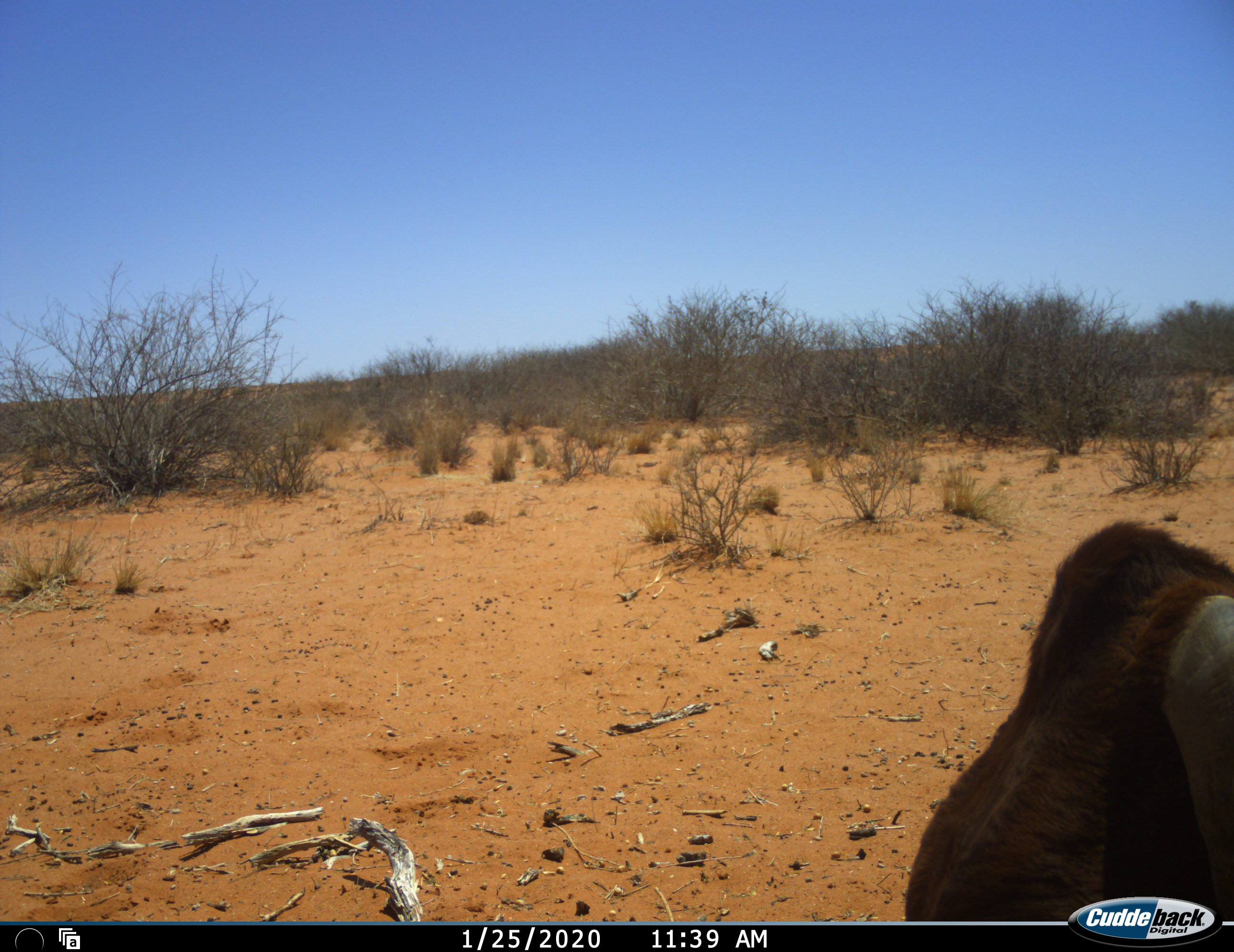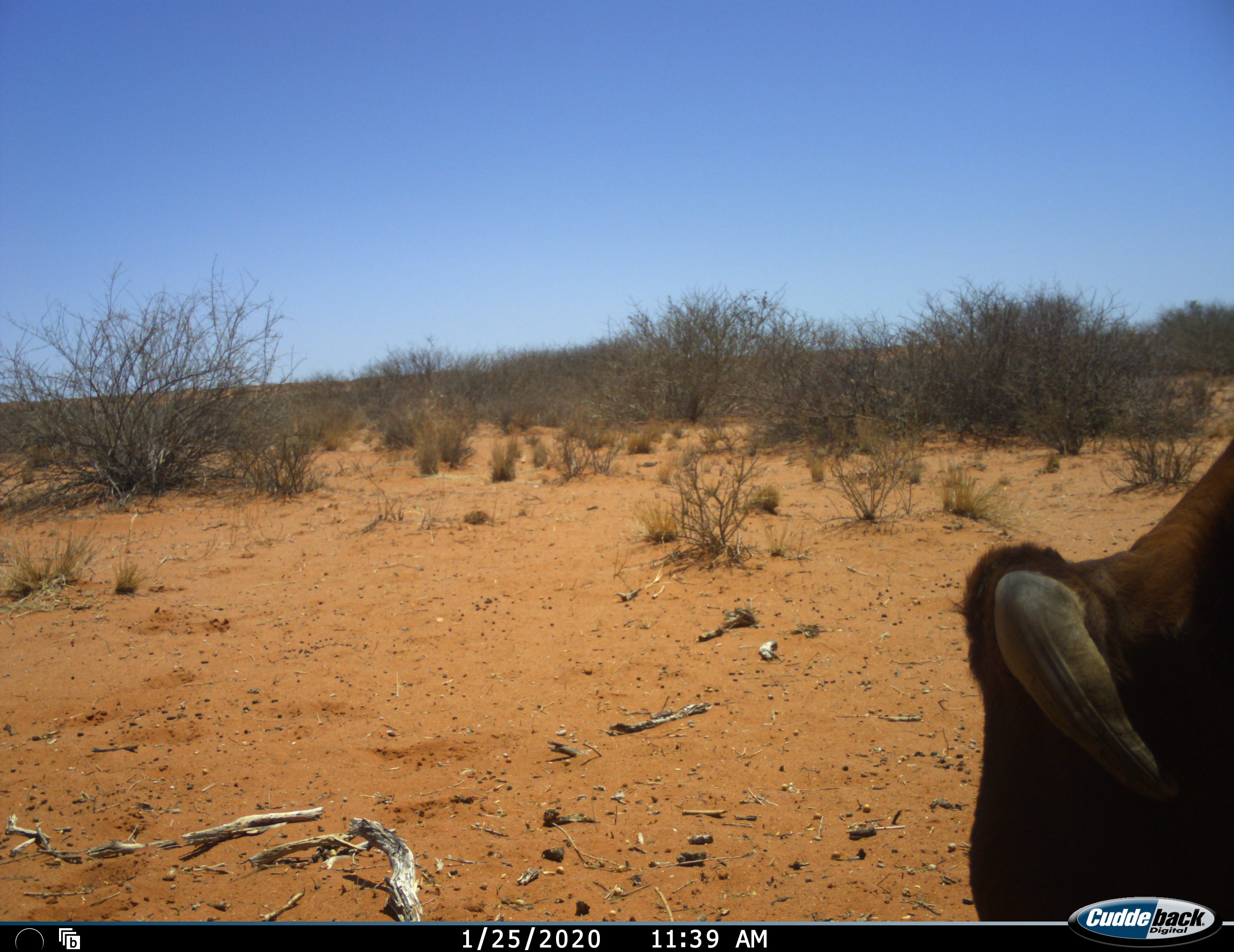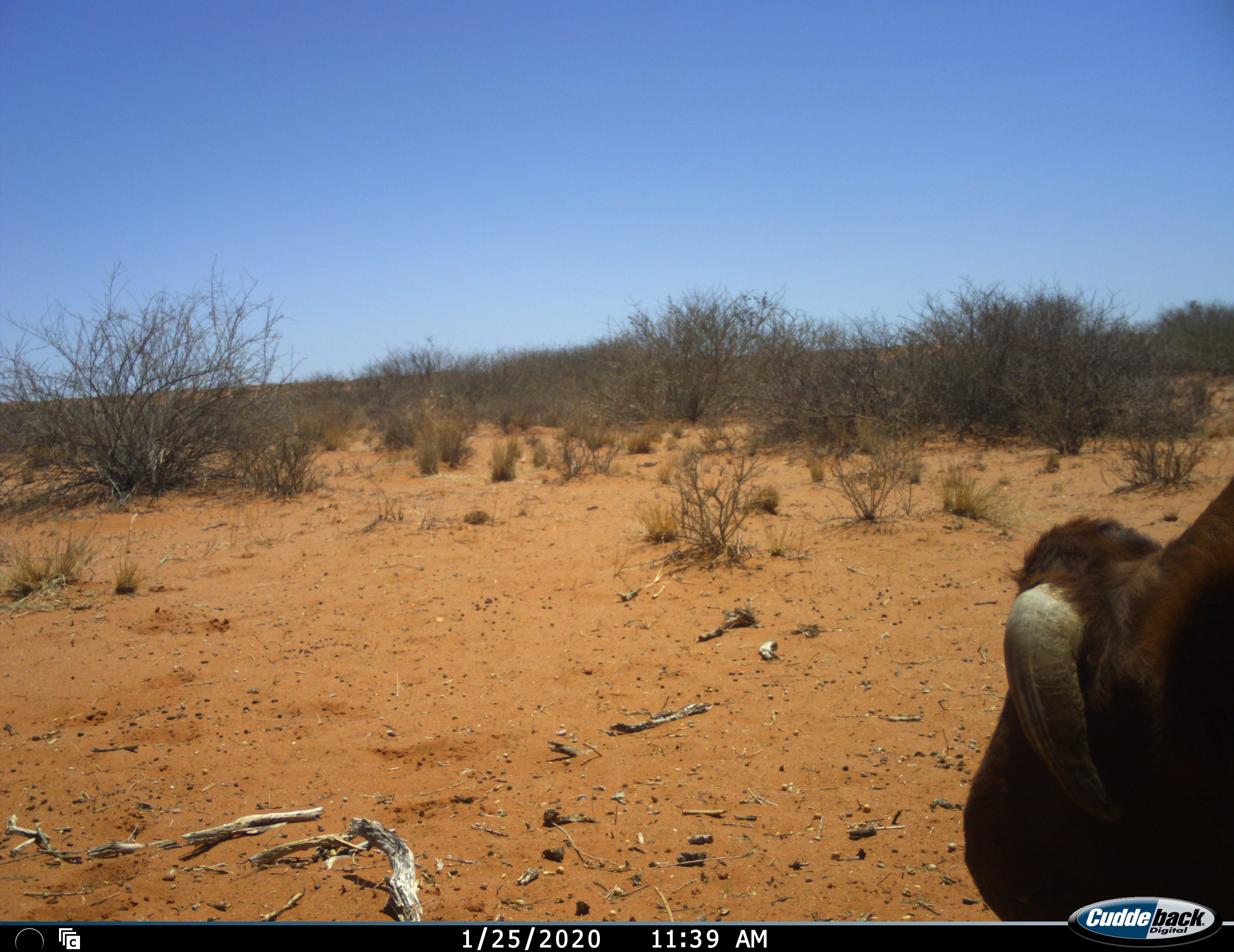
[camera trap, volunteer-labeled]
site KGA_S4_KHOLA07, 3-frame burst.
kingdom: Animalia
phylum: Chordata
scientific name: Vertebrata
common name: domestic animal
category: domesticanimal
Domesticanimal (domestic animal) (Vertebrata), count 1. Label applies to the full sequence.